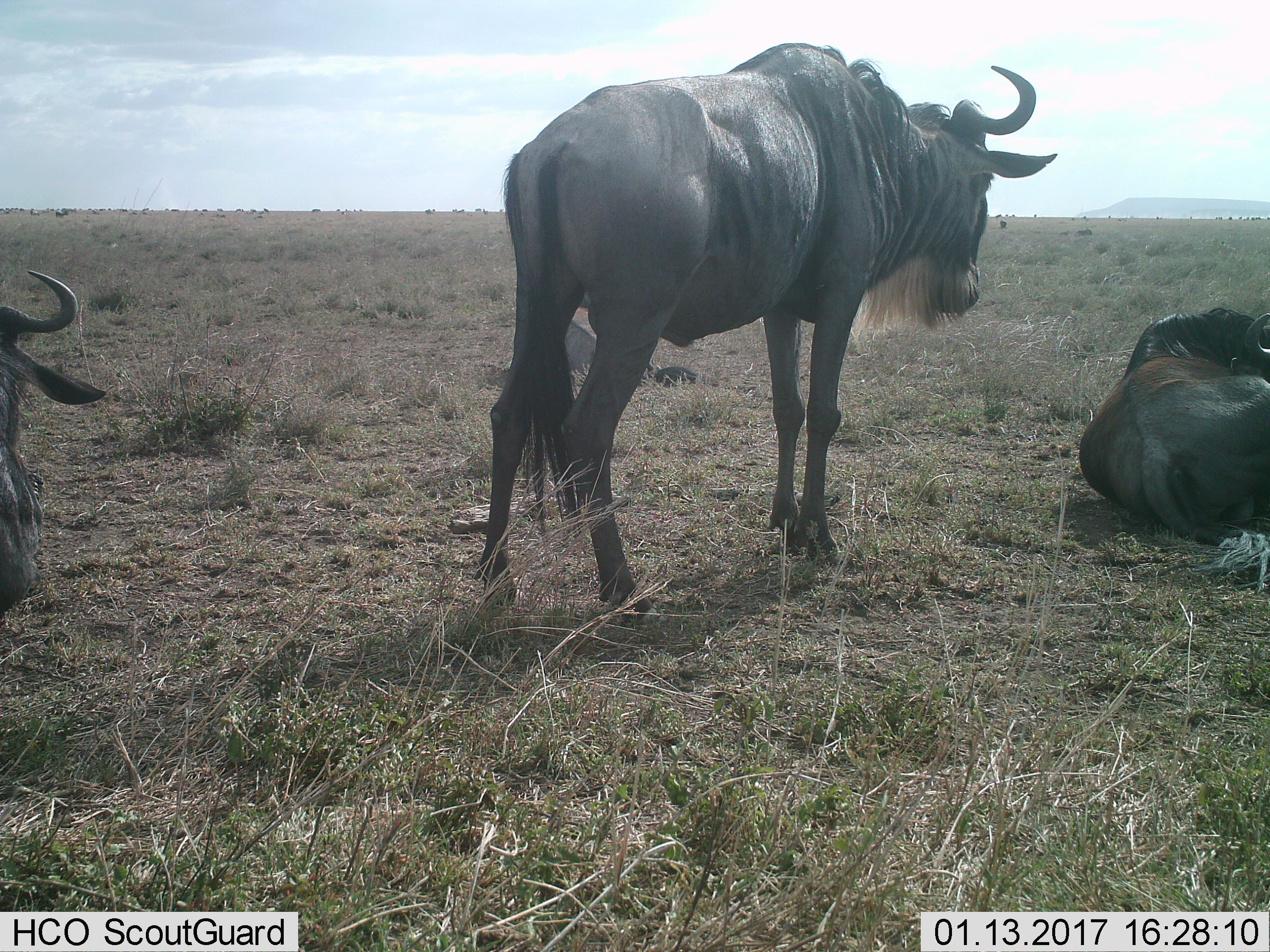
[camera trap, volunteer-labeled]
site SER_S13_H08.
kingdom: Animalia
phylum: Chordata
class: Mammalia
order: Artiodactyla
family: Bovidae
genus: Connochaetes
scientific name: Connochaetes taurinus taurinus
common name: blue wildebeest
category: wildebeestblue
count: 3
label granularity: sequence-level